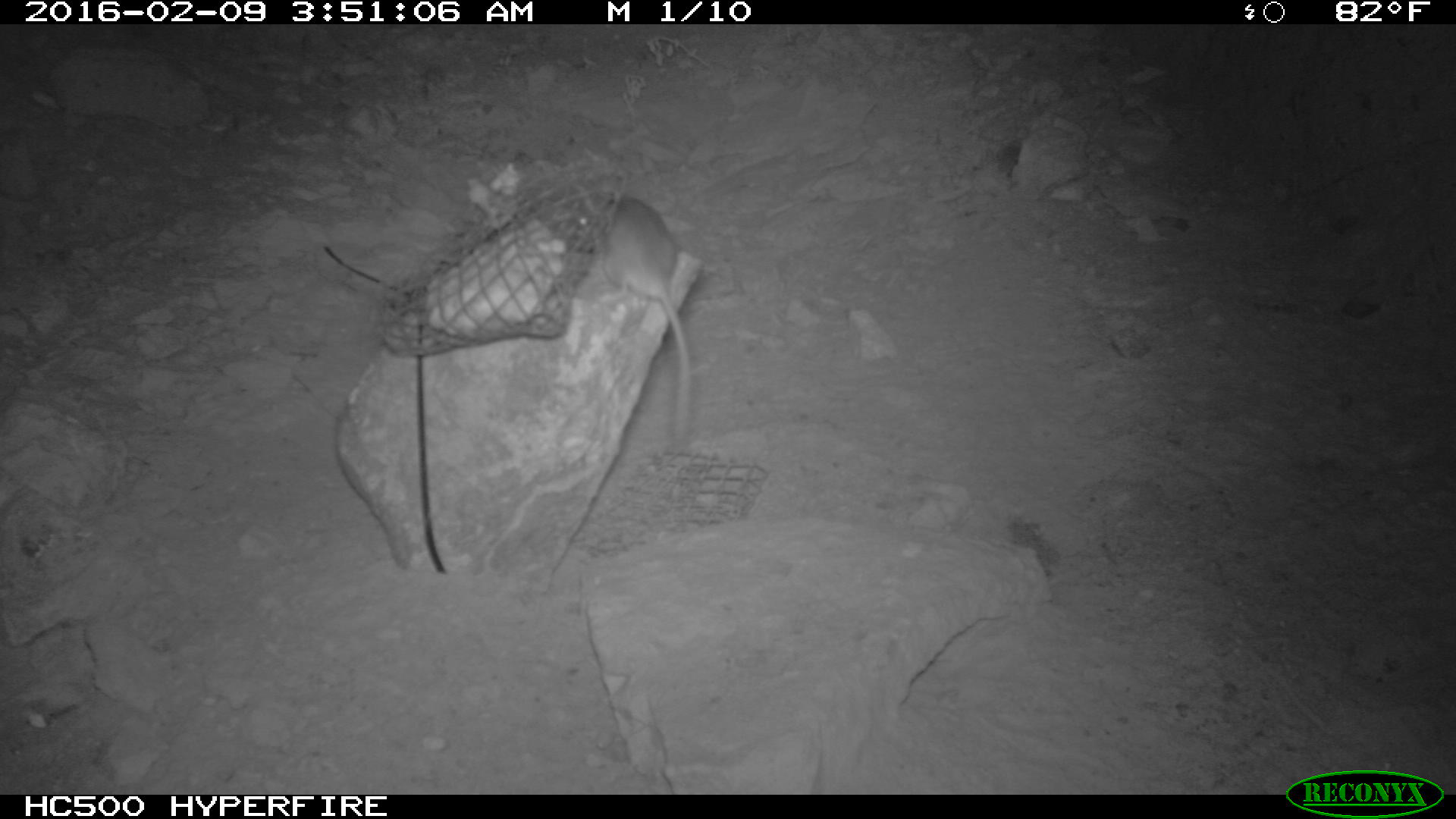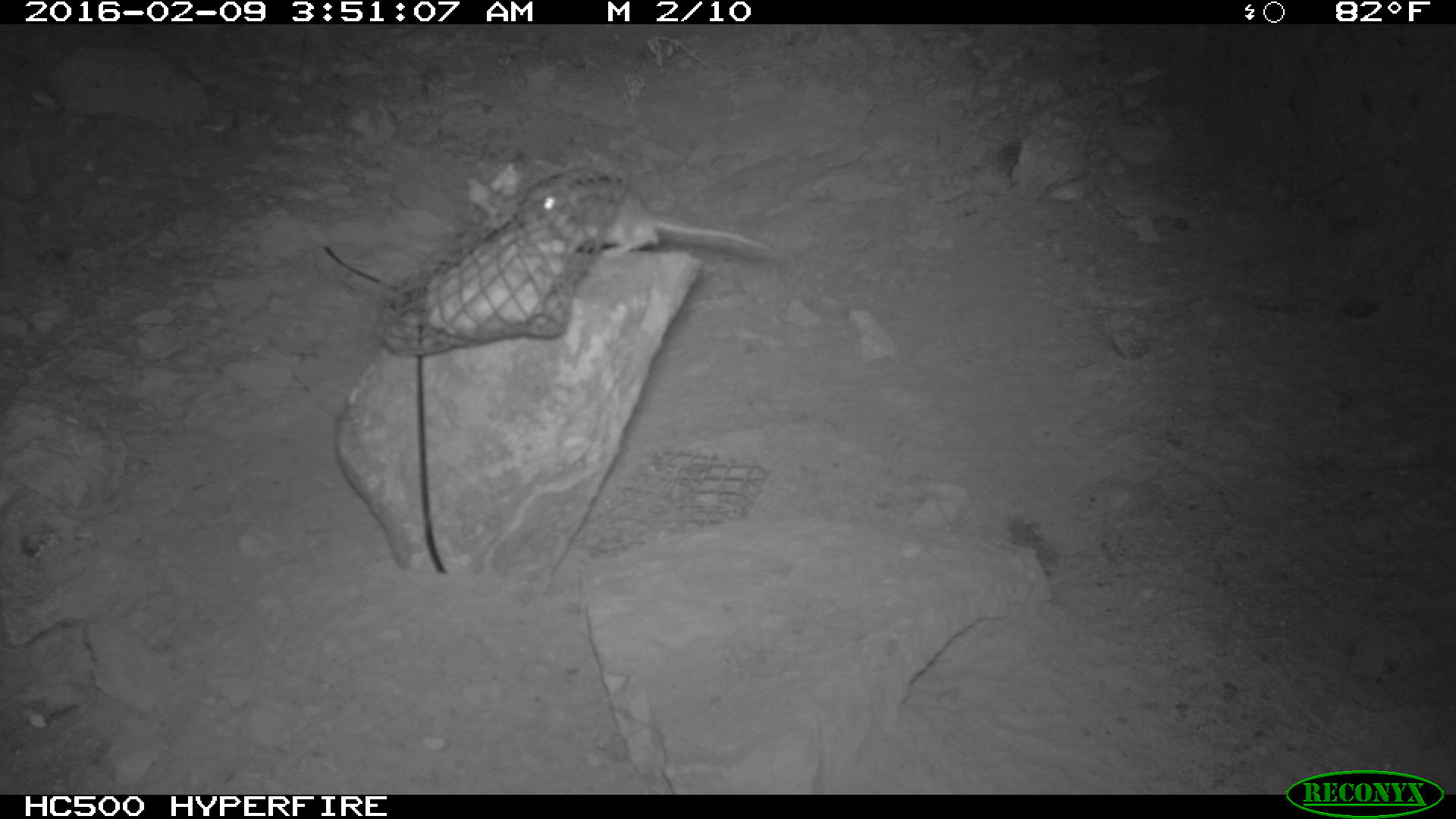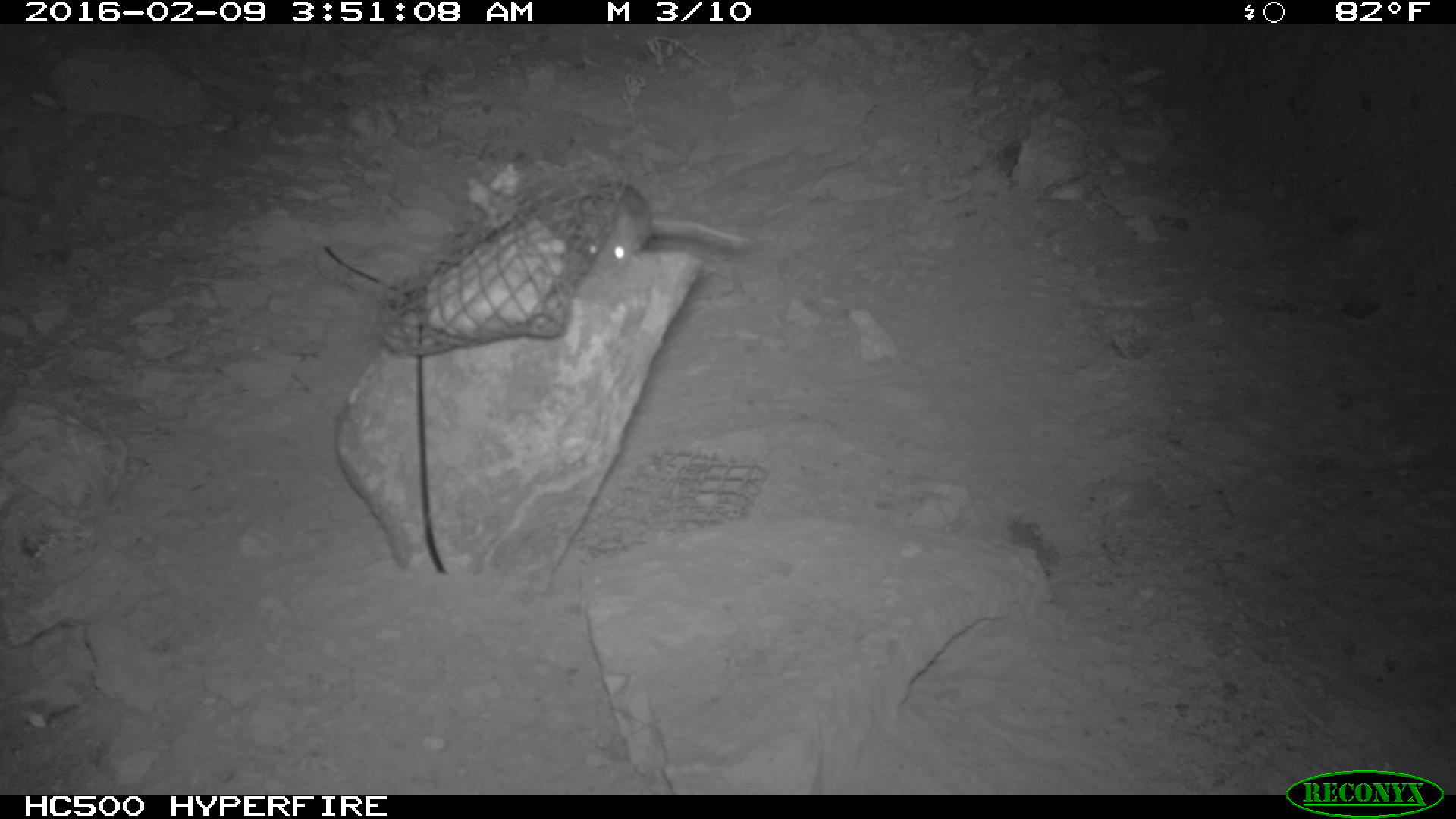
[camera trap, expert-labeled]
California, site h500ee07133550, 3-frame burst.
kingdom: Animalia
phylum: Chordata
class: Mammalia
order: Rodentia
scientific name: Rodentia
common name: rodent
Rodent (Rodentia).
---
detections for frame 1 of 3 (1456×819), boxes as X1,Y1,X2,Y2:
rodent: 573,196,692,455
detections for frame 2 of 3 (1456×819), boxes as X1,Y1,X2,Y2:
rodent: 527,161,777,259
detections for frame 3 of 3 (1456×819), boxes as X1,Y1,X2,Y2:
rodent: 567,176,750,271